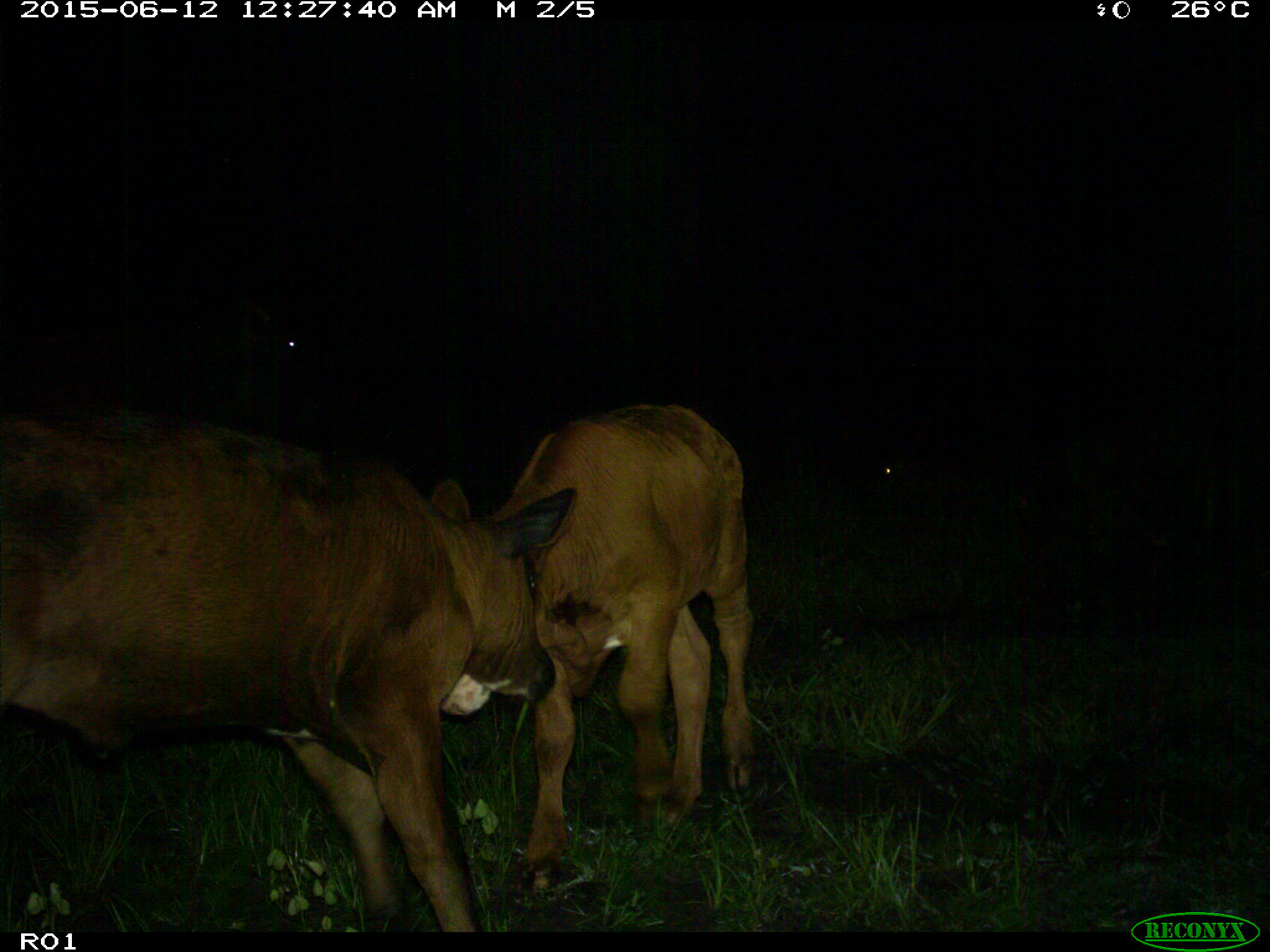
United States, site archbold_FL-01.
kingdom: Animalia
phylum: Chordata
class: Mammalia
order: Artiodactyla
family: Bovidae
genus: Bos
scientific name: Bos taurus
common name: domestic cow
Bos taurus (domestic cow).